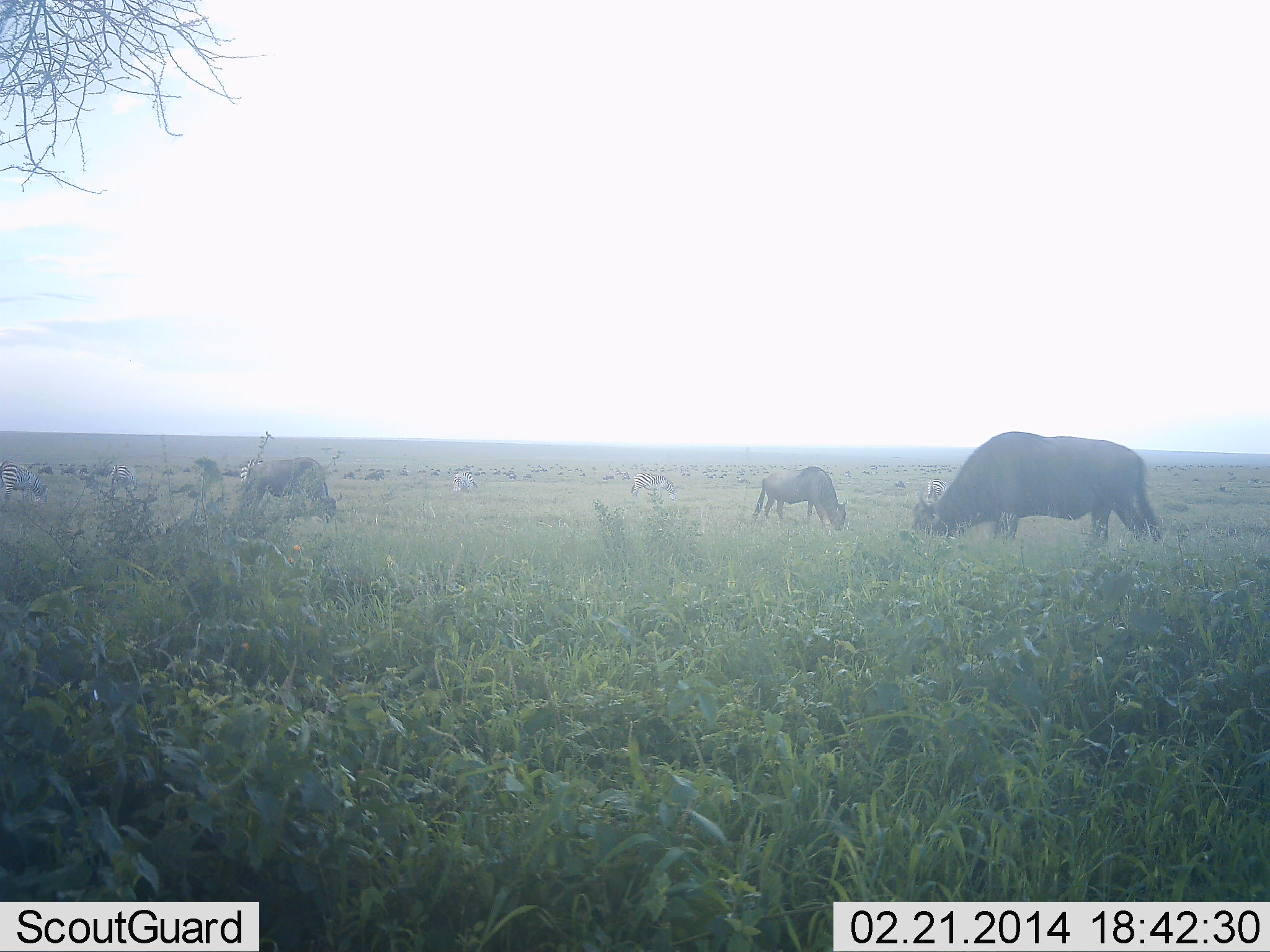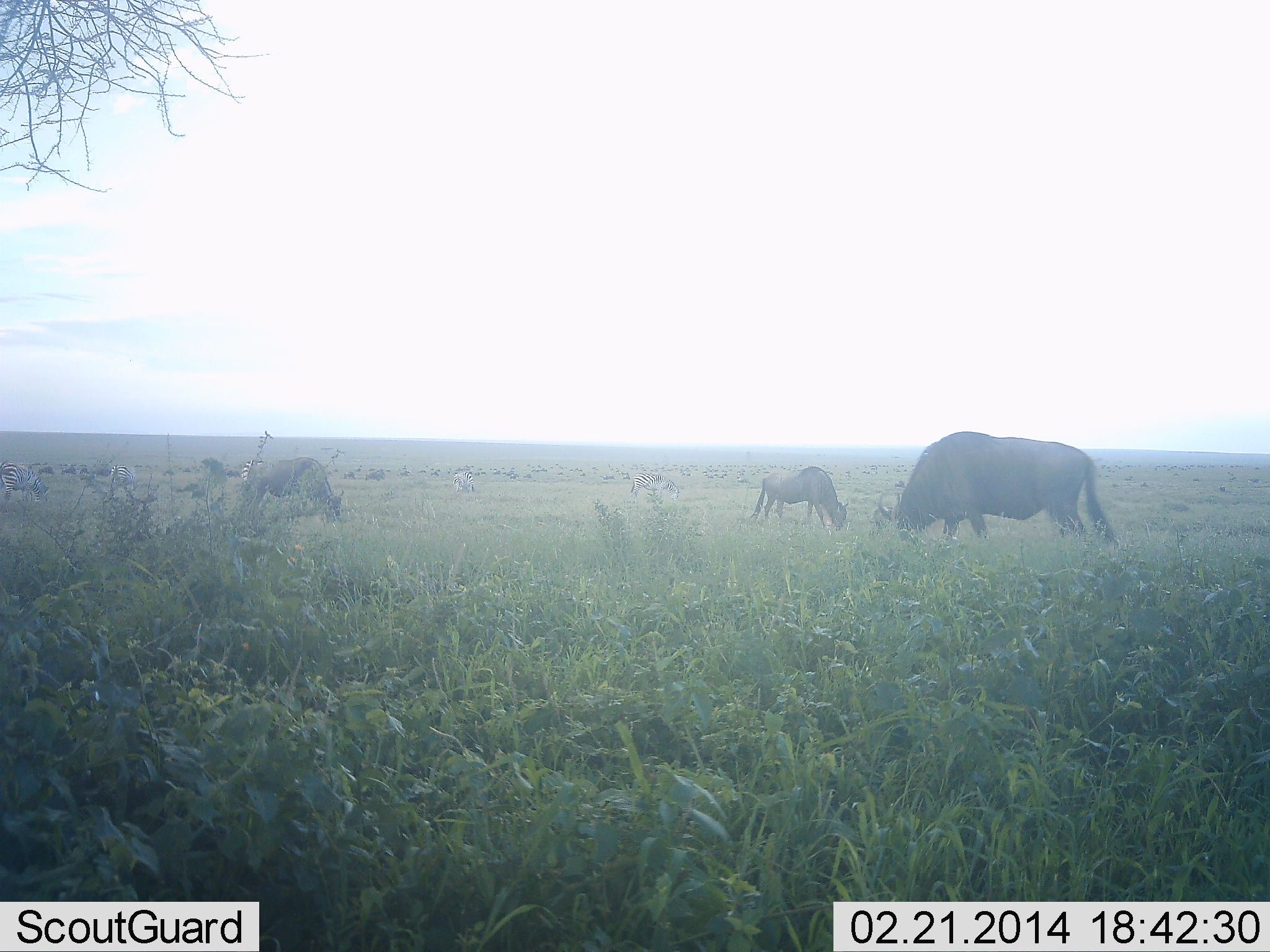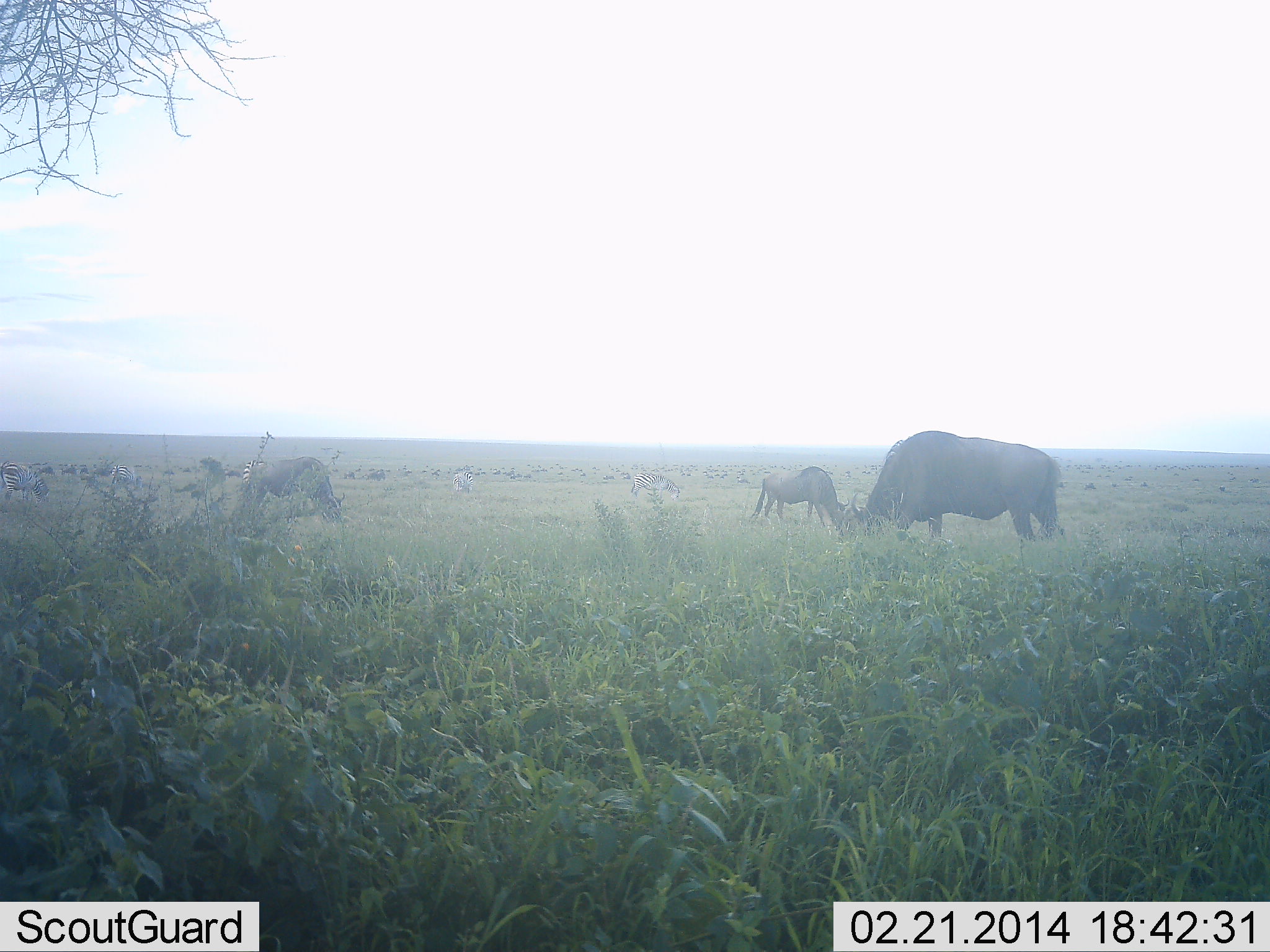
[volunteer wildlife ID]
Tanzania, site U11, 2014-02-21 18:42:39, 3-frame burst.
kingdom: Animalia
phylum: Chordata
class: Mammalia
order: Artiodactyla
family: Bovidae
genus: Connochaetes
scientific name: Connochaetes taurinus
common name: blue wildebeest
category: wildebeest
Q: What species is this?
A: Wildebeest (blue wildebeest) (Connochaetes taurinus).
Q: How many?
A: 3.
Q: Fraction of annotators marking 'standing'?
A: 27%.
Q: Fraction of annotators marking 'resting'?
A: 0%.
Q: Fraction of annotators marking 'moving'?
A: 27%.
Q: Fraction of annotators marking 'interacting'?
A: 0%.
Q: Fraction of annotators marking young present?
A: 0%.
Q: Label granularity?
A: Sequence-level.